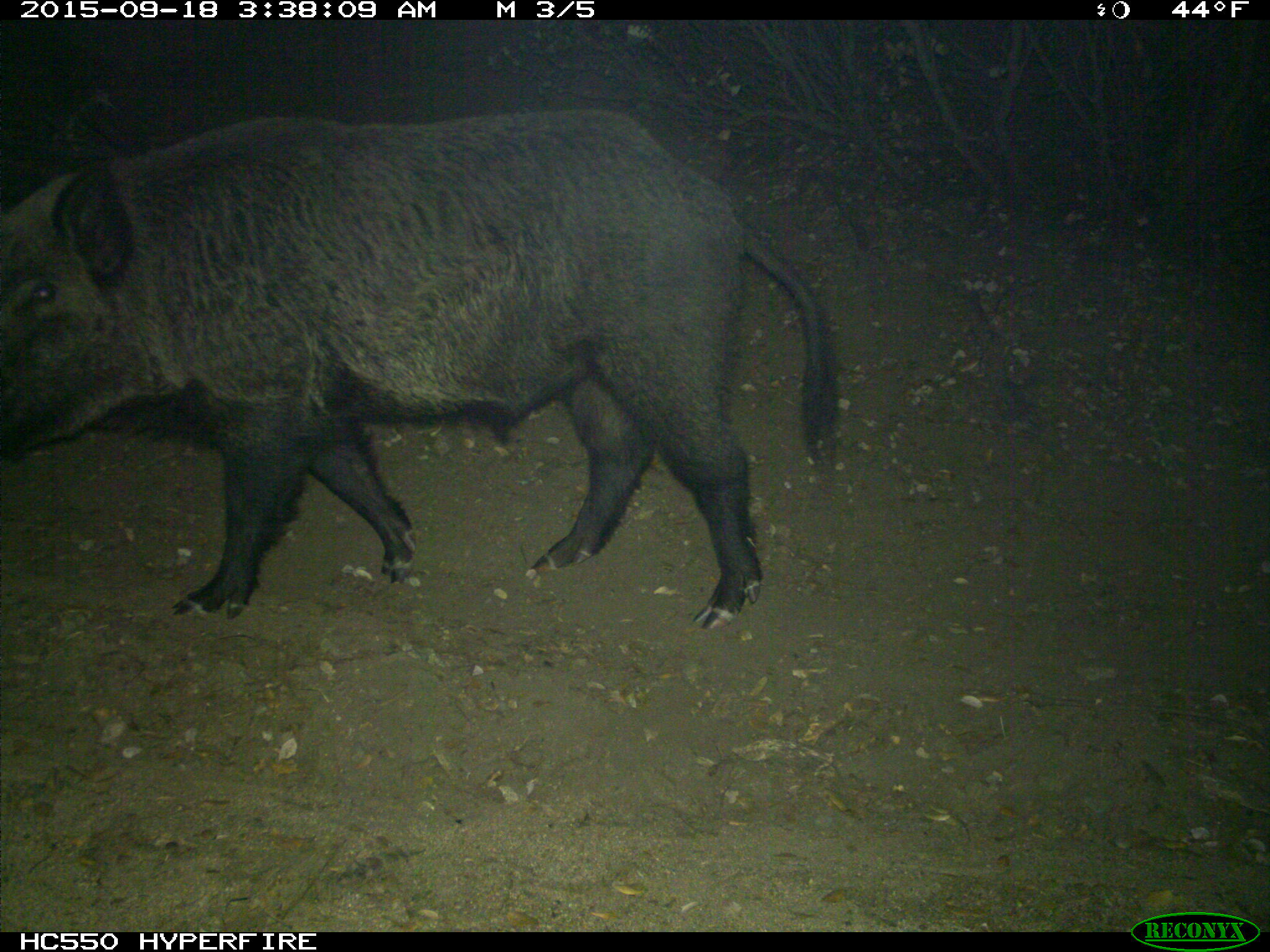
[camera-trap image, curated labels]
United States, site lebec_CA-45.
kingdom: Animalia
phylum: Chordata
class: Mammalia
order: Artiodactyla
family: Suidae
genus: Sus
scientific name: Sus scrofa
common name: wild boar